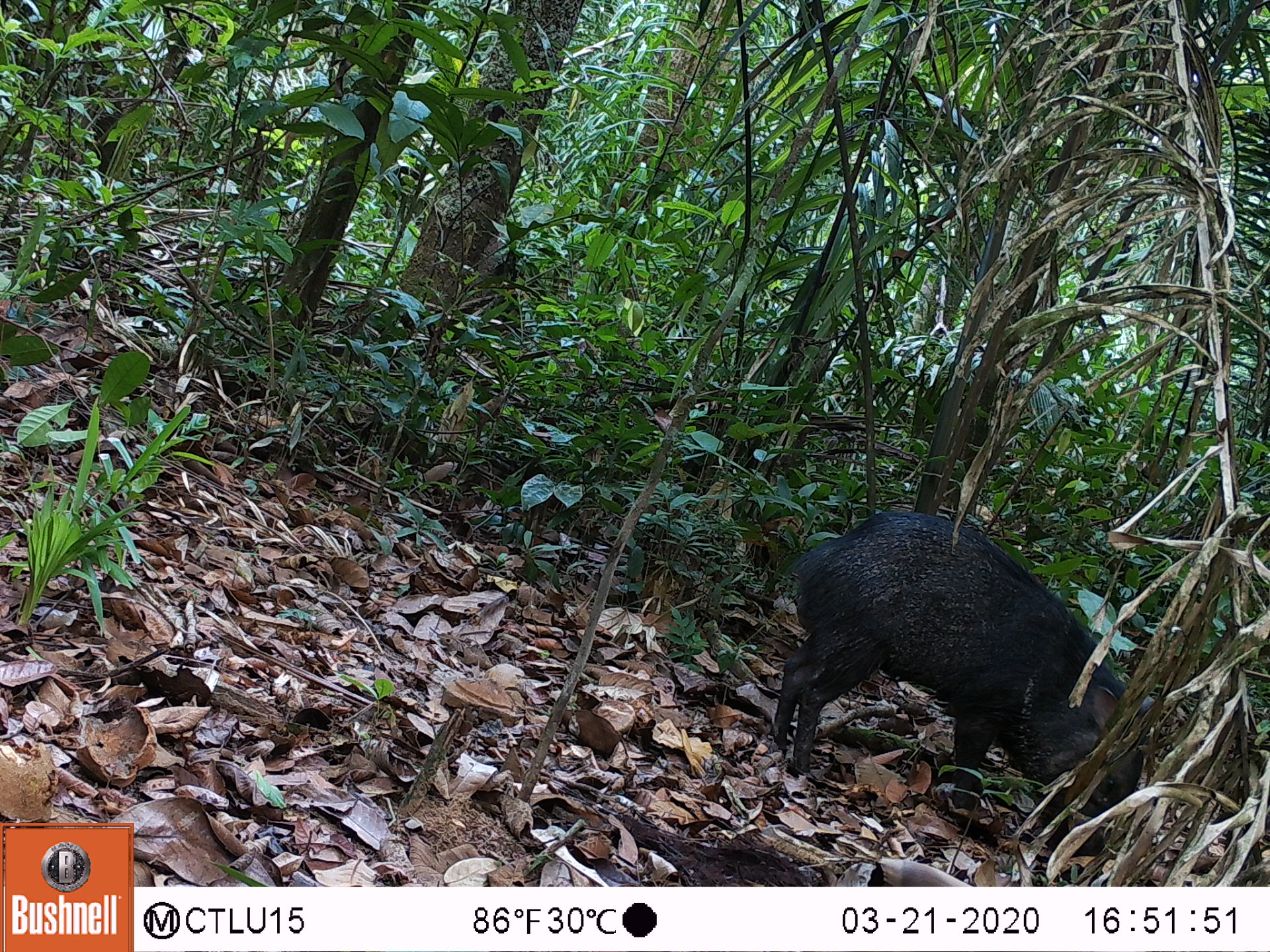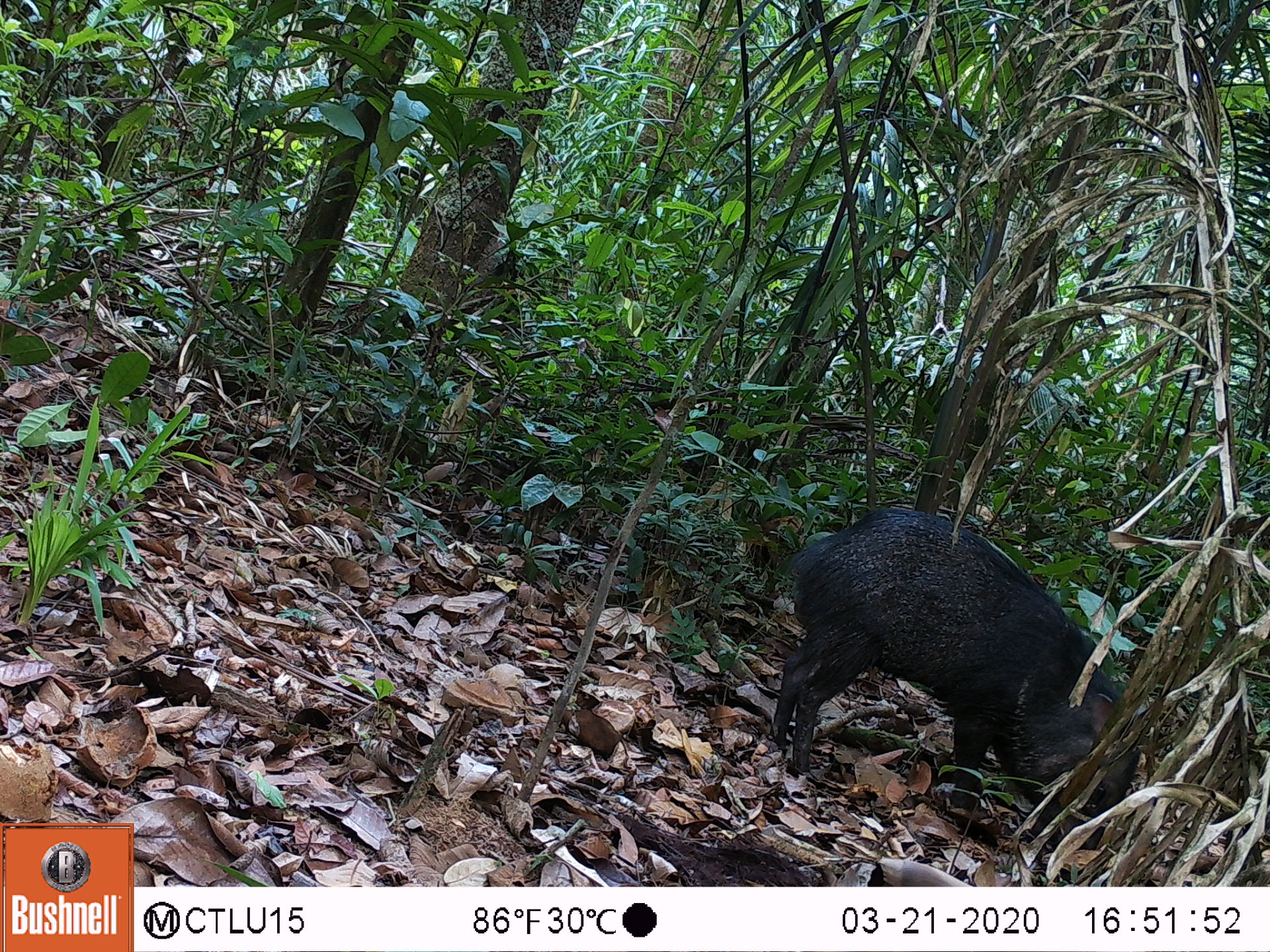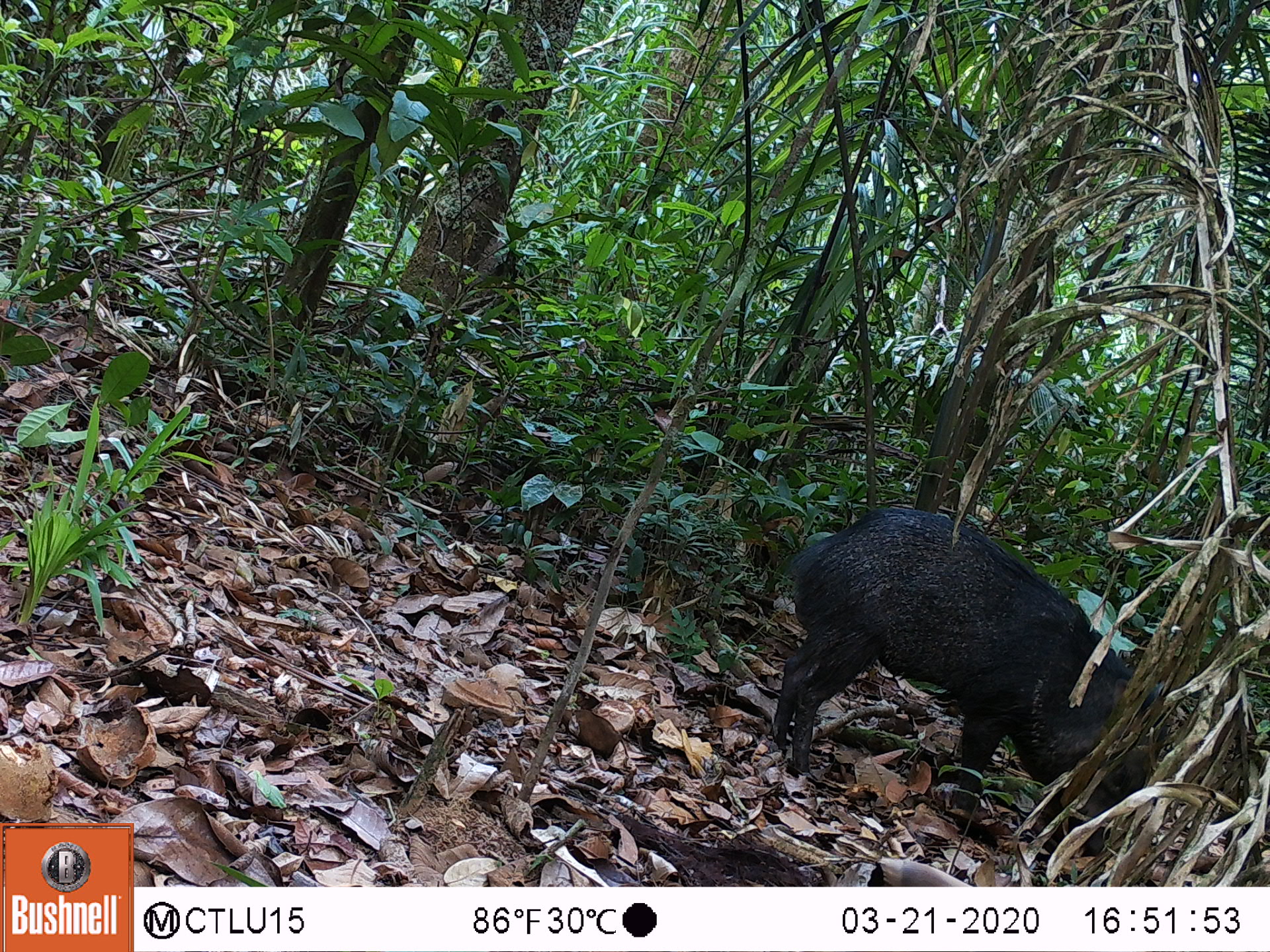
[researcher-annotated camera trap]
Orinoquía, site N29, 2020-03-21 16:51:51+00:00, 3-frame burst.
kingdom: Animalia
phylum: Chordata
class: Mammalia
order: Artiodactyla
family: Tayassuidae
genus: Pecari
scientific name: Pecari tajacu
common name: collared peccary